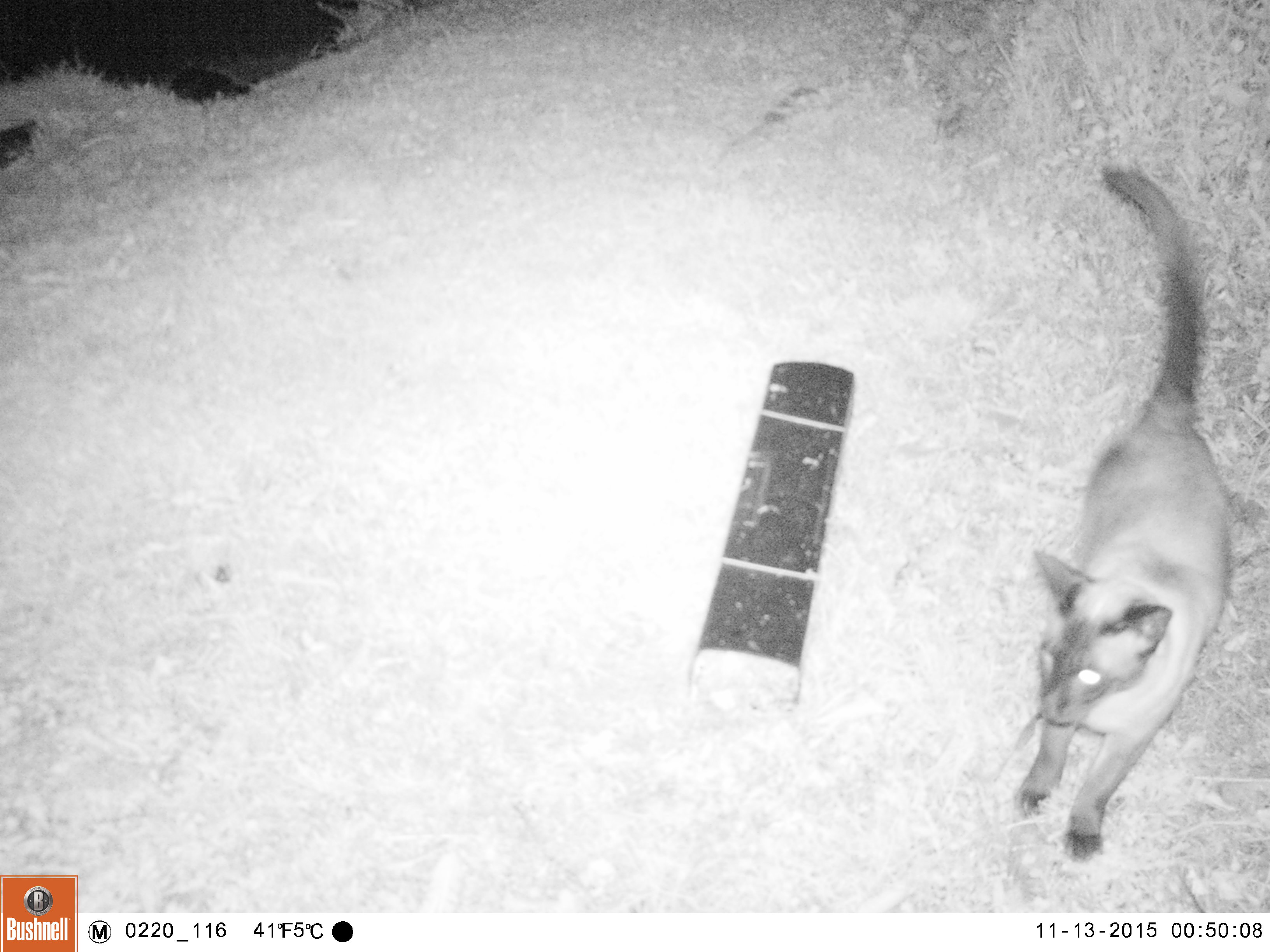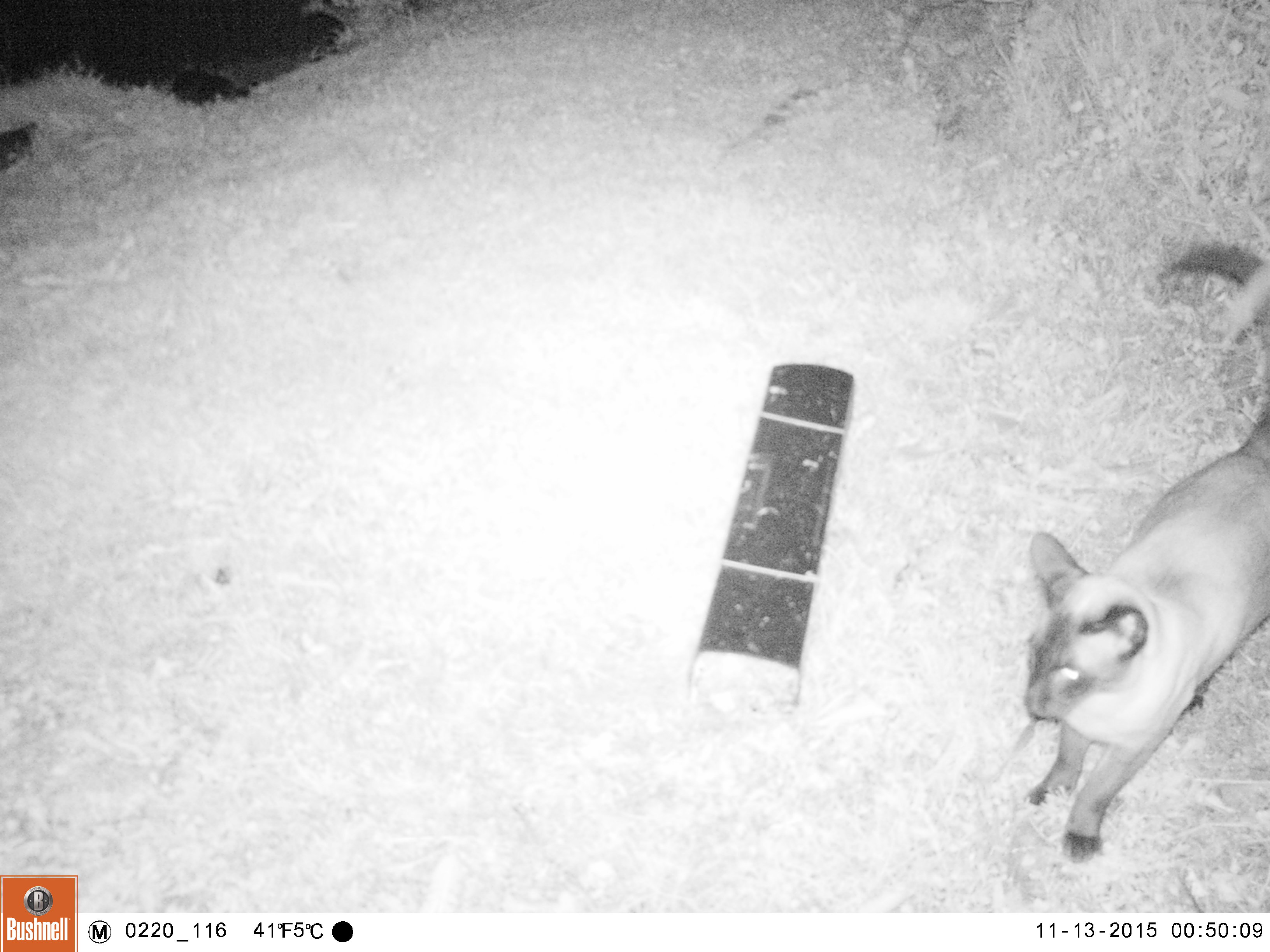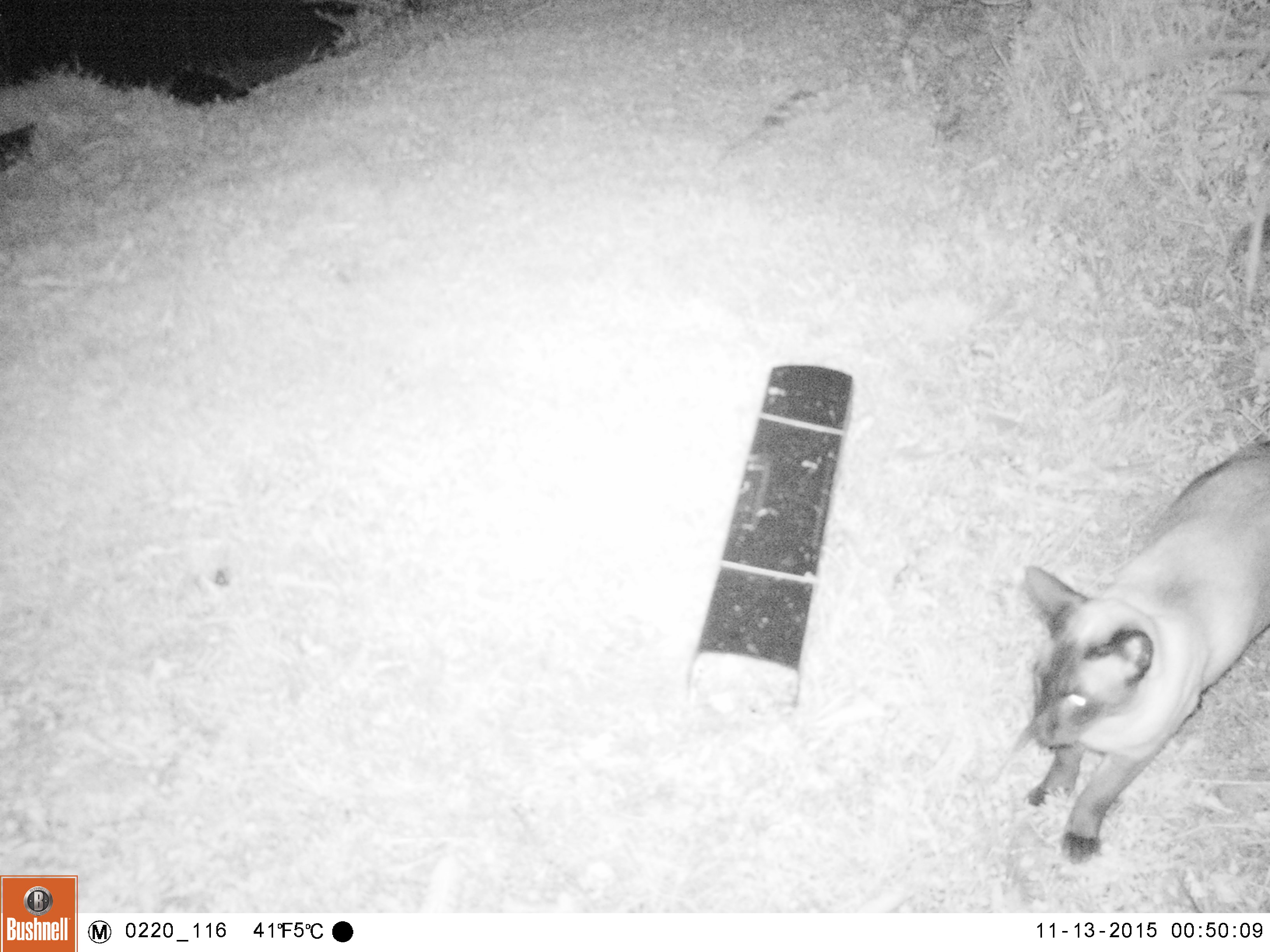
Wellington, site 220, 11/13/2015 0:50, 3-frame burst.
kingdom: Animalia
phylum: Chordata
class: Mammalia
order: Carnivora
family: Felidae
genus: Felis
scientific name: Felis catus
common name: cat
Cat (Felis catus).